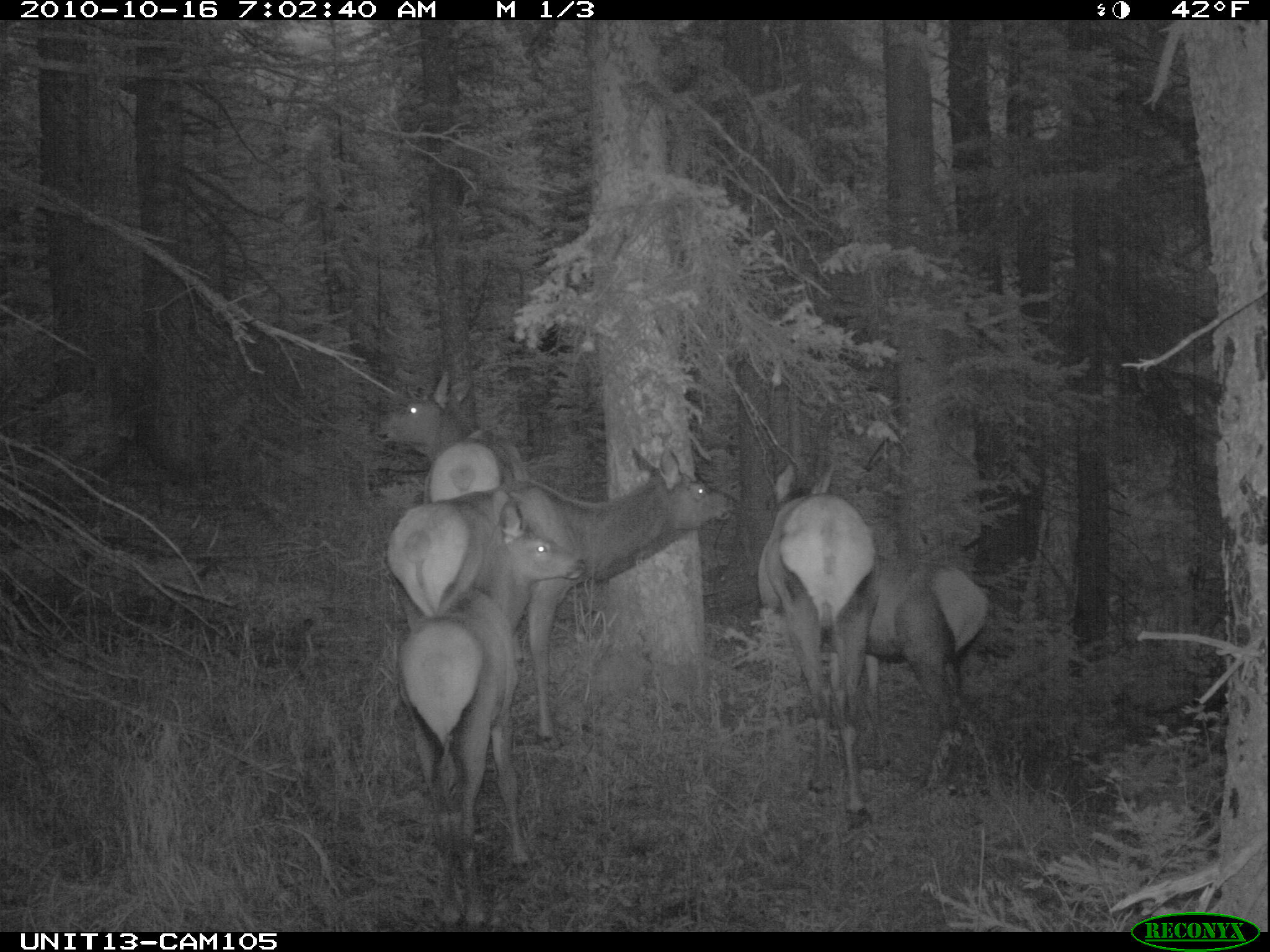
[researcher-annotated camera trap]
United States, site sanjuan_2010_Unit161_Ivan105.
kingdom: Animalia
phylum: Chordata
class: Mammalia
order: Artiodactyla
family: Cervidae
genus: Cervus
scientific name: Cervus elaphus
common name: red deer